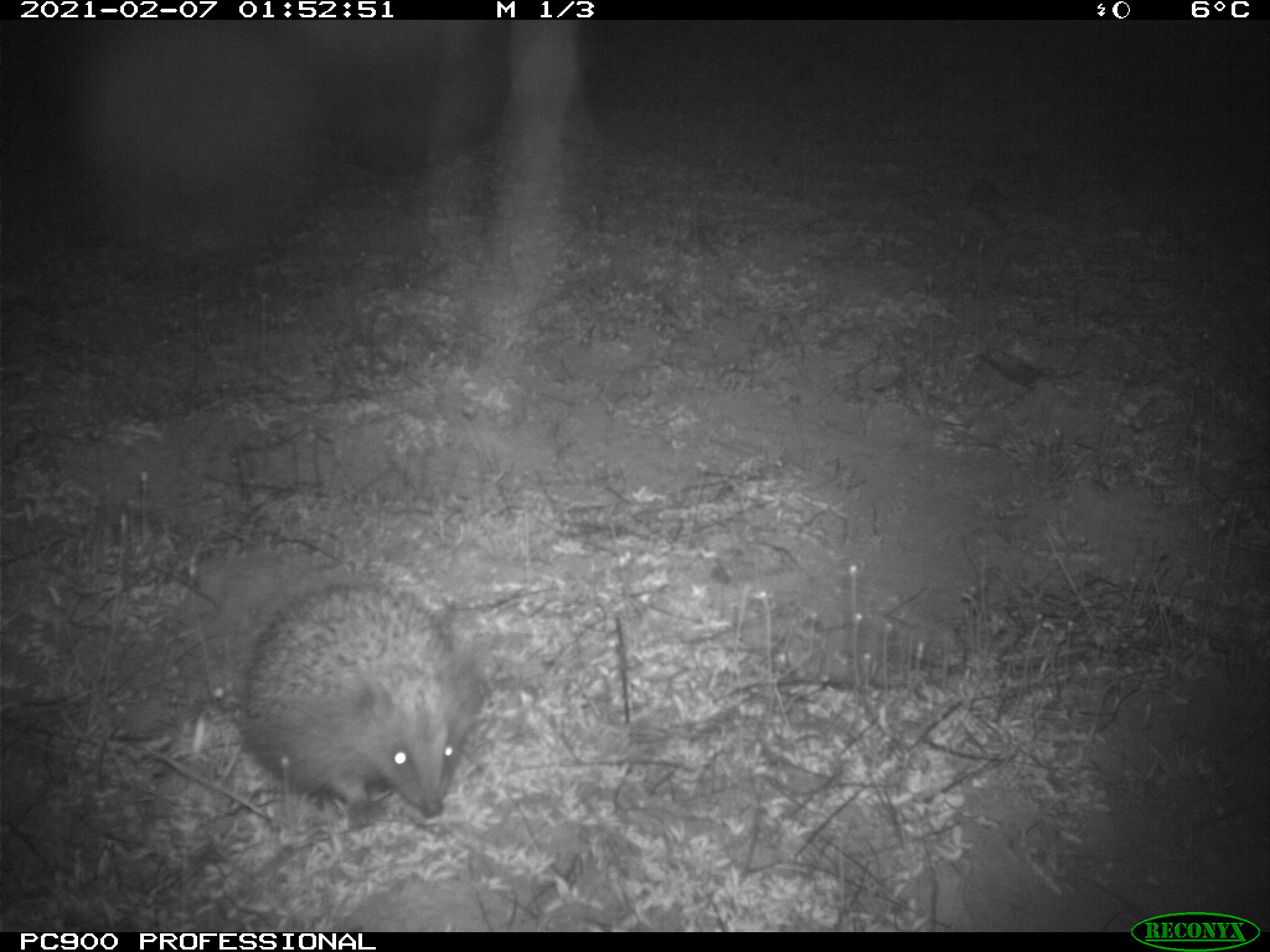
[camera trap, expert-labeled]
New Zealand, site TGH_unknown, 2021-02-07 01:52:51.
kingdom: Animalia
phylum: Chordata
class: Mammalia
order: Eulipotyphla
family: Erinaceidae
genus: Erinaceus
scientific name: Erinaceus europaeus europaeus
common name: european hedgehog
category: hedgehog